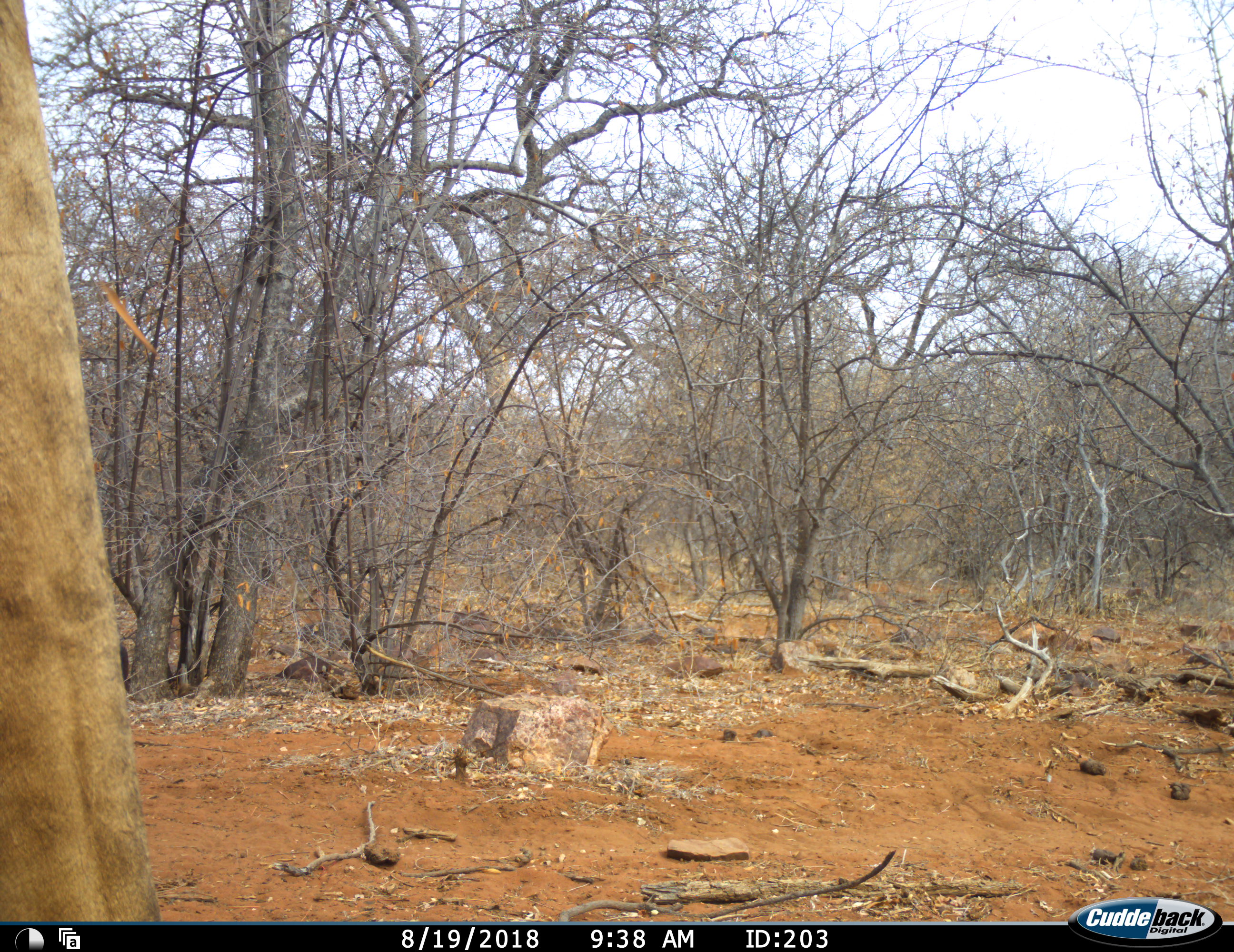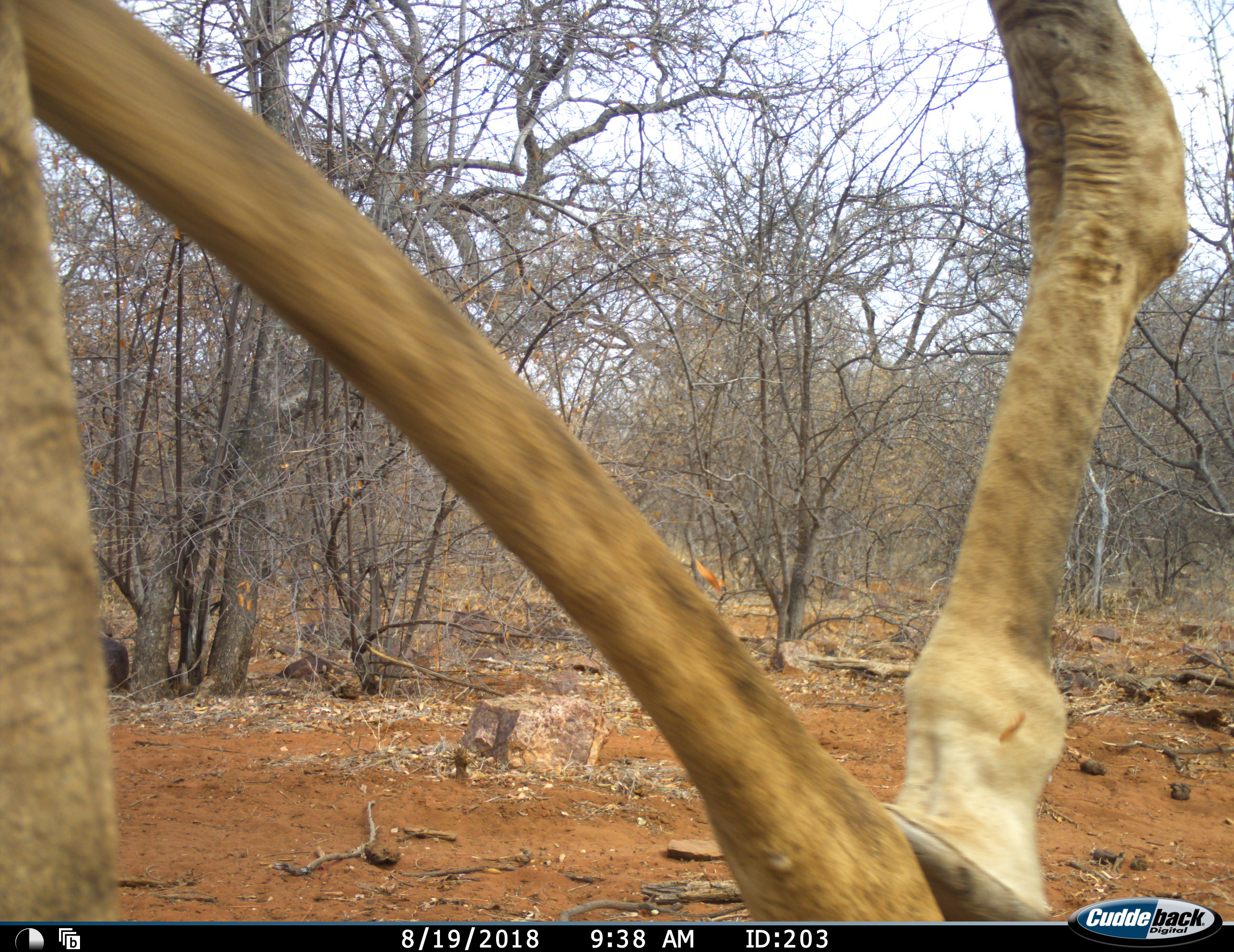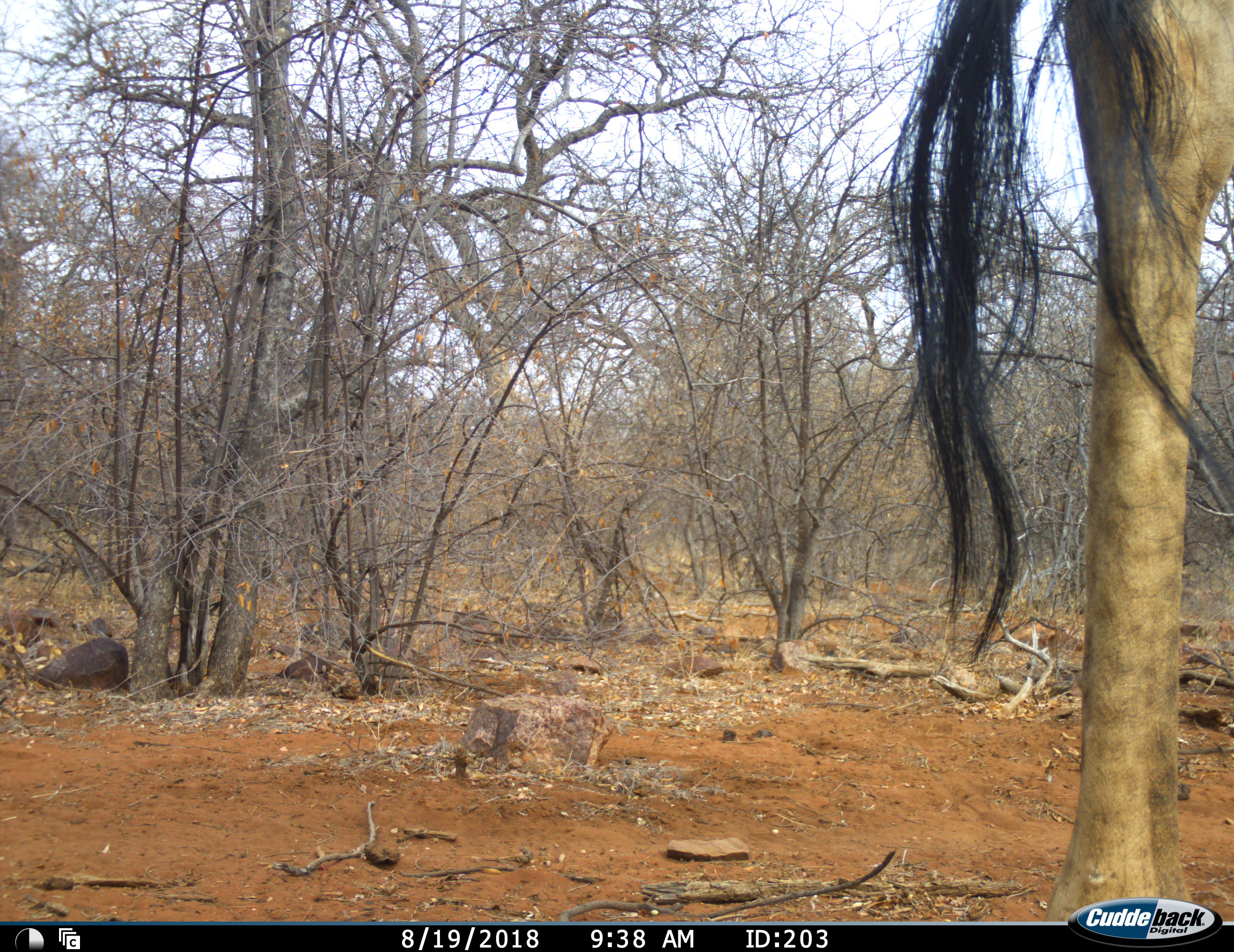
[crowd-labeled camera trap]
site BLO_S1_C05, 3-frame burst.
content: unidentified animal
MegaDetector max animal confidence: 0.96